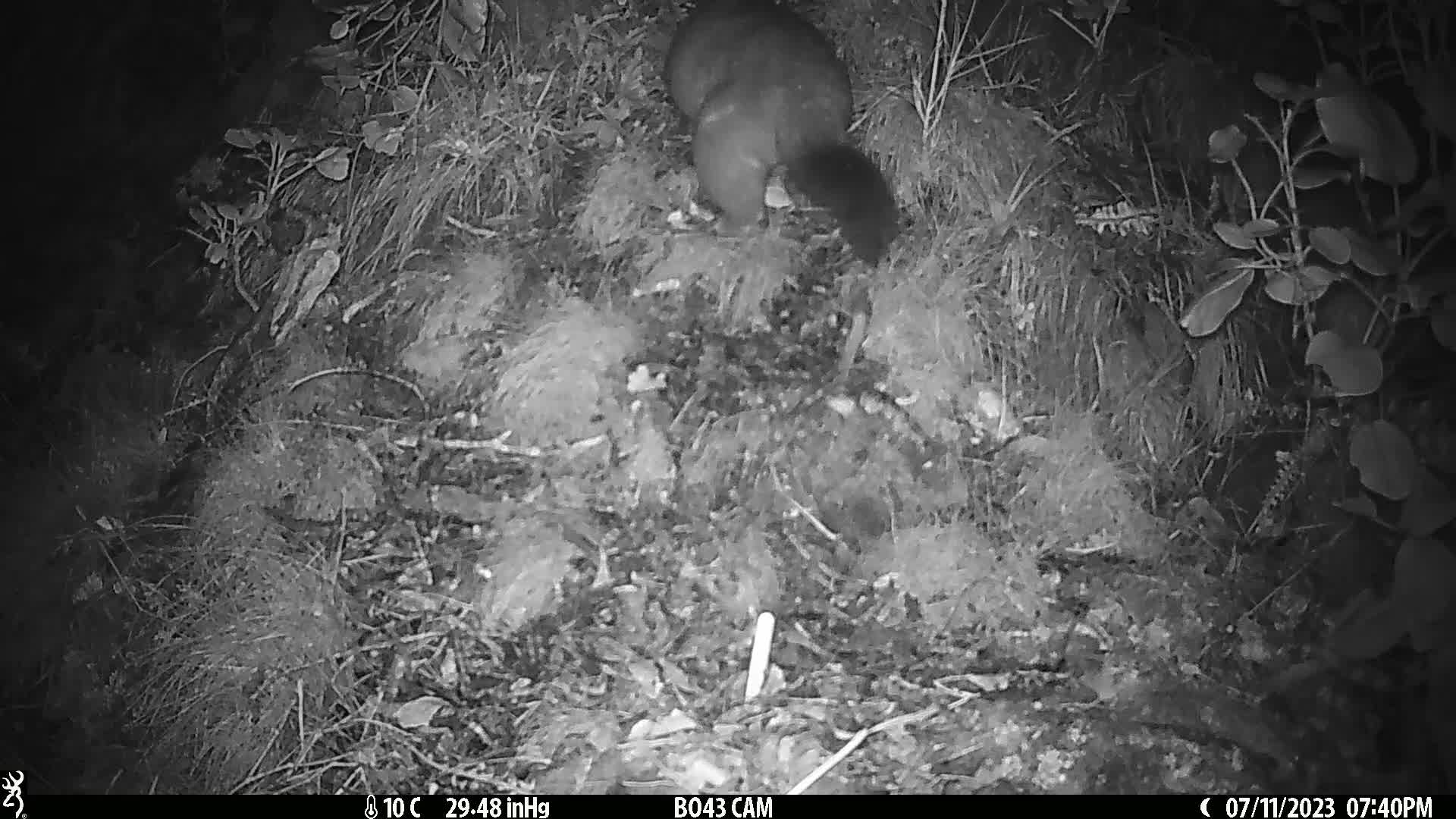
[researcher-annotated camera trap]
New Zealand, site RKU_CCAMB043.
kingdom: Animalia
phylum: Chordata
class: Mammalia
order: Diprotodontia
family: Phalangeridae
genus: Trichosurus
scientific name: Trichosurus vulpecula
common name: common brushtail possum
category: possum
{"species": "possum (common brushtail possum) (Trichosurus vulpecula)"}